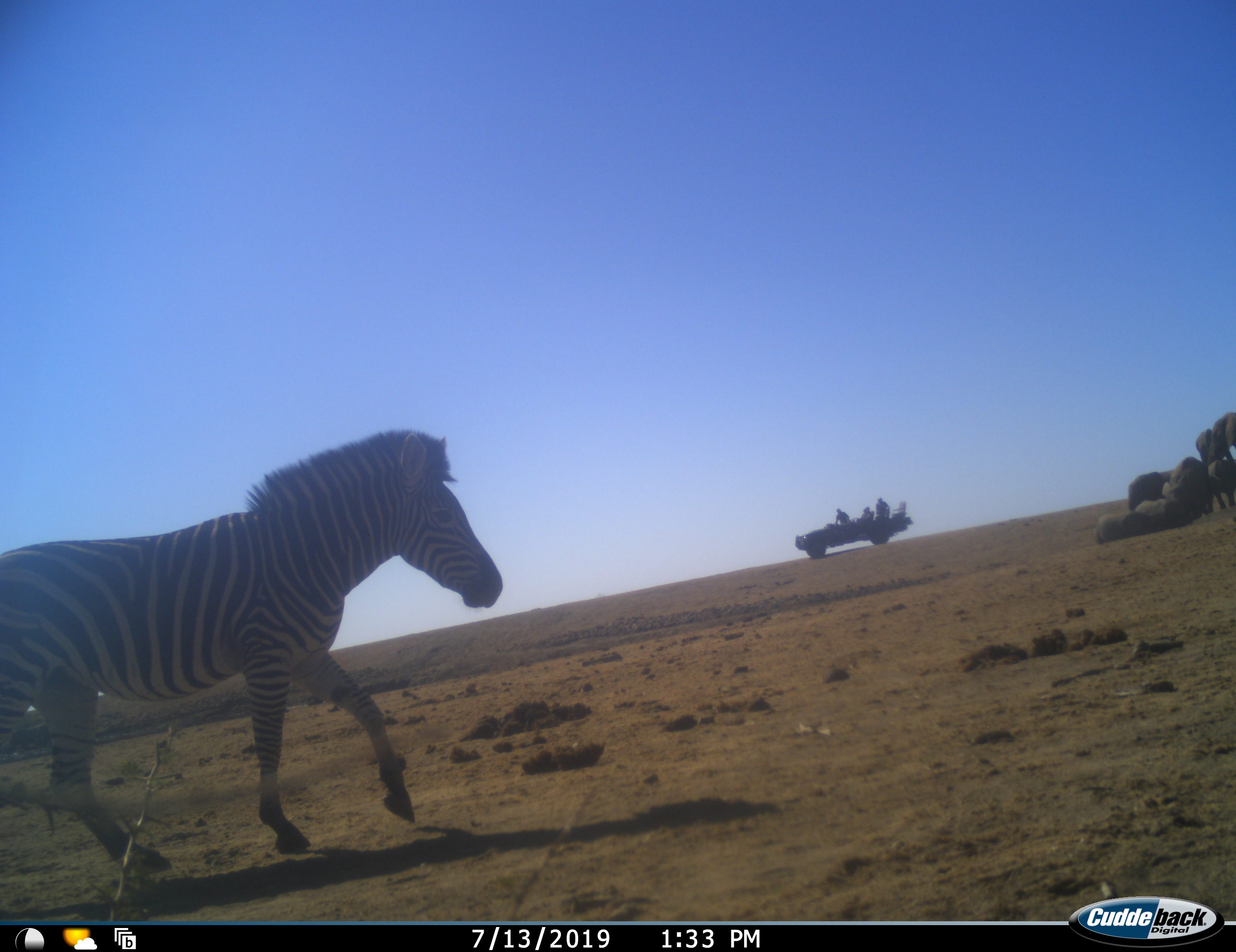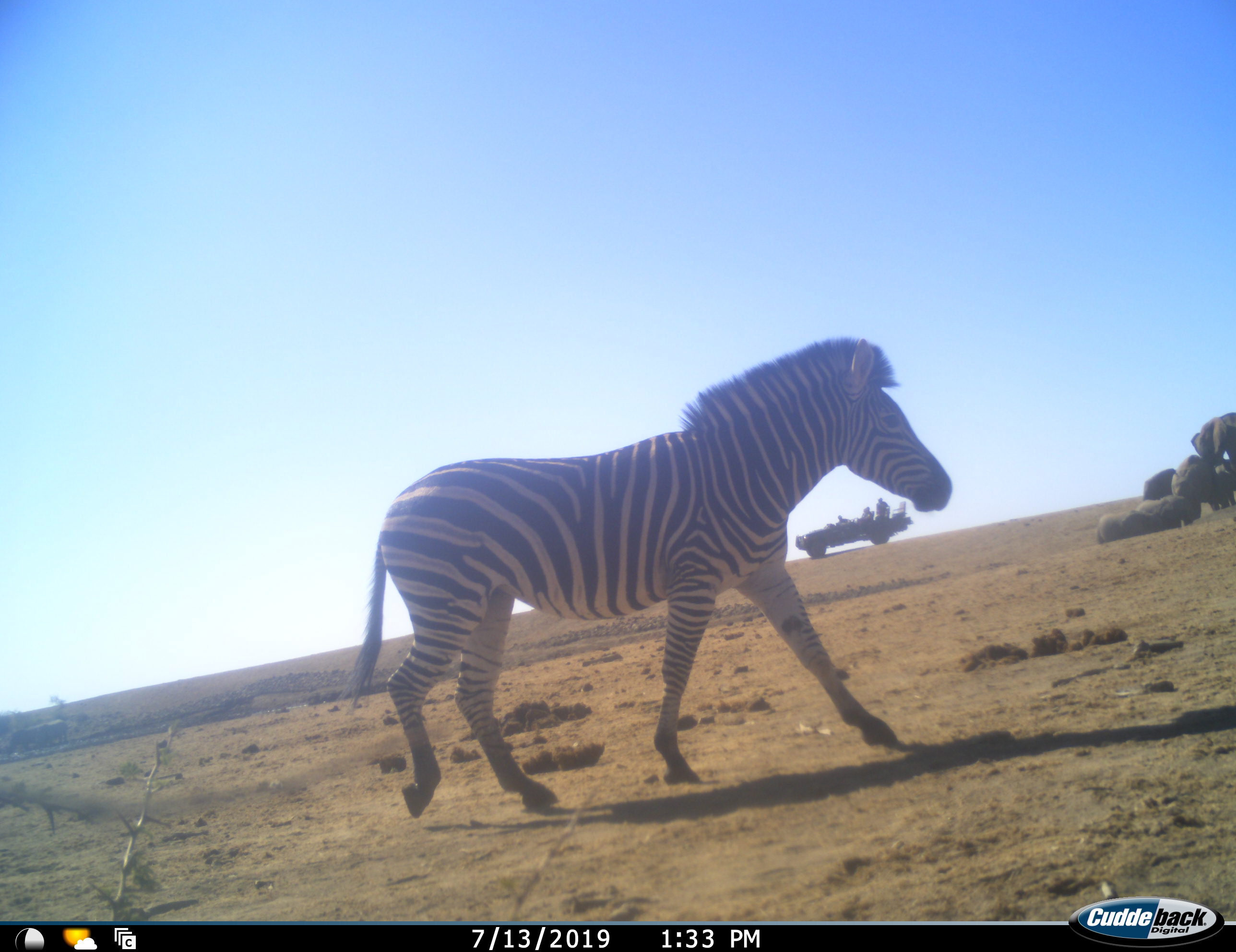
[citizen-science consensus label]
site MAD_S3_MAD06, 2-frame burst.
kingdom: Animalia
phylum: Chordata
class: Mammalia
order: Proboscidea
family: Elephantidae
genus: Loxodonta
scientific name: Loxodonta africana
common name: african bush elephant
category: elephant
Elephant (african bush elephant) (Loxodonta africana), count 5. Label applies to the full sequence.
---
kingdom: Animalia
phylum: Chordata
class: Mammalia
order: Perissodactyla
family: Equidae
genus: Equus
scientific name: Equus quagga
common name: plains zebra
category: zebraplains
Zebraplains (plains zebra) (Equus quagga), count 1. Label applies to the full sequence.